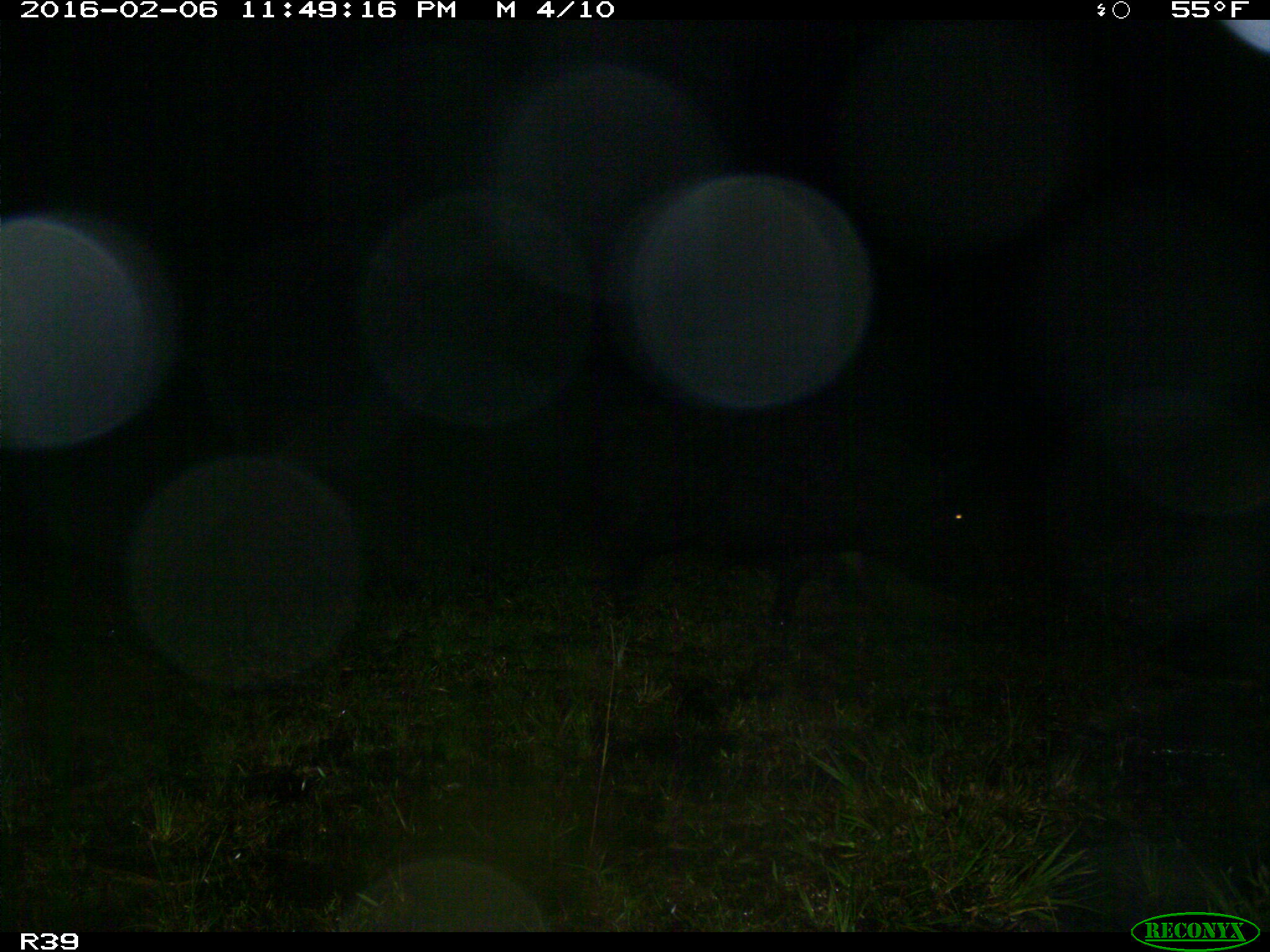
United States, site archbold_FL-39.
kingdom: Animalia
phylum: Chordata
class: Mammalia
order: Artiodactyla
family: Suidae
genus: Sus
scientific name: Sus scrofa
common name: wild boar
Sus scrofa (wild boar).